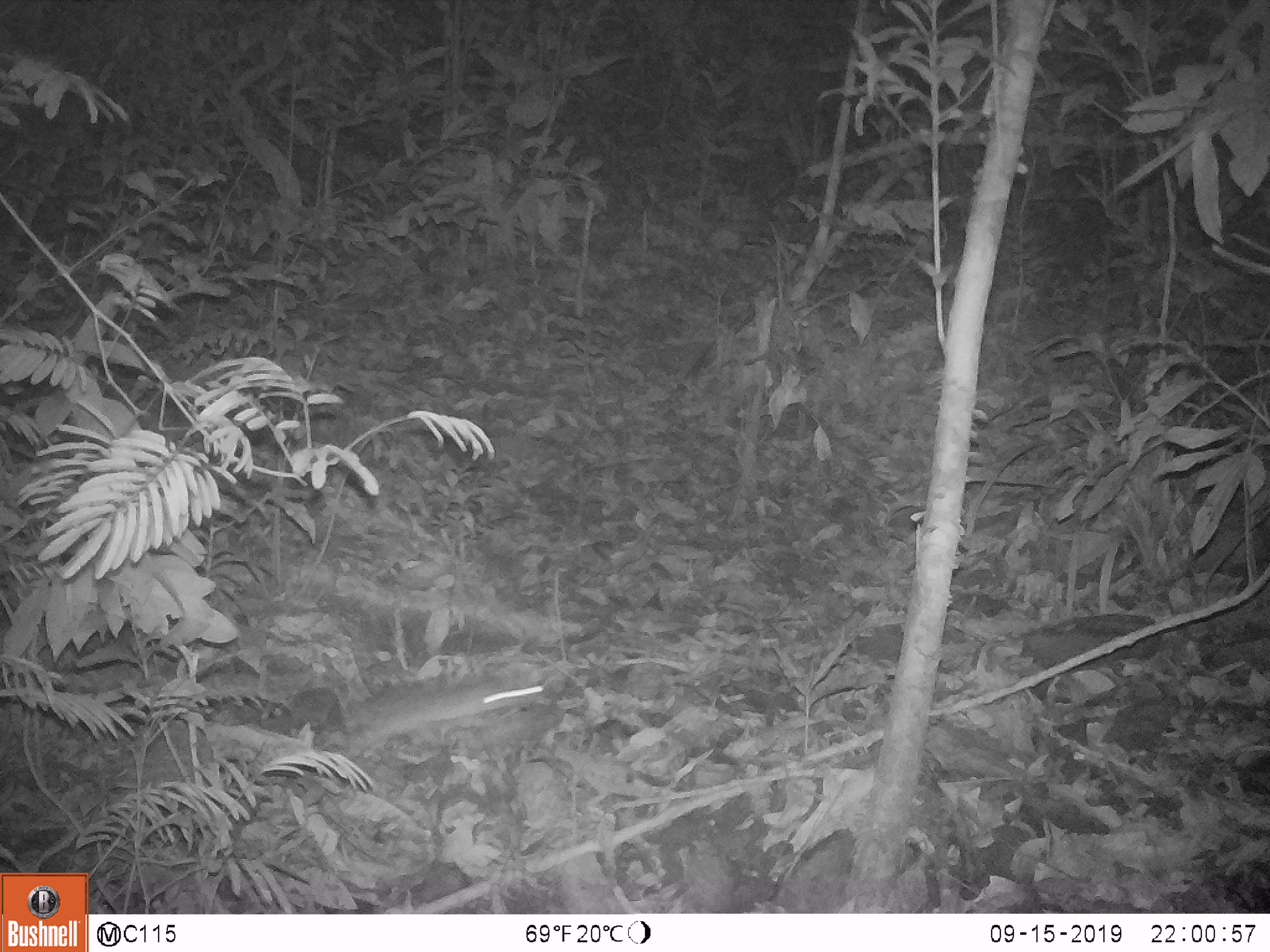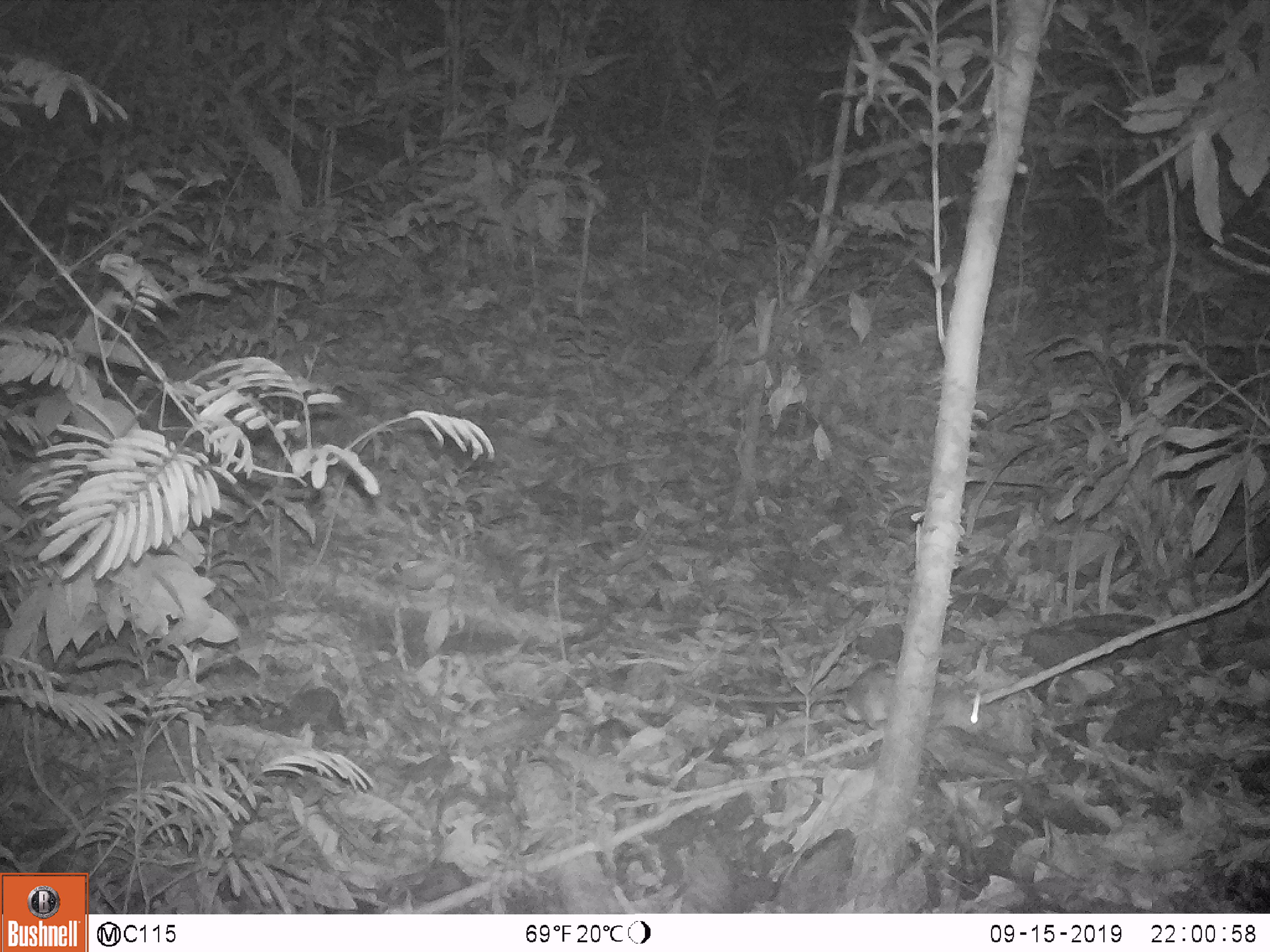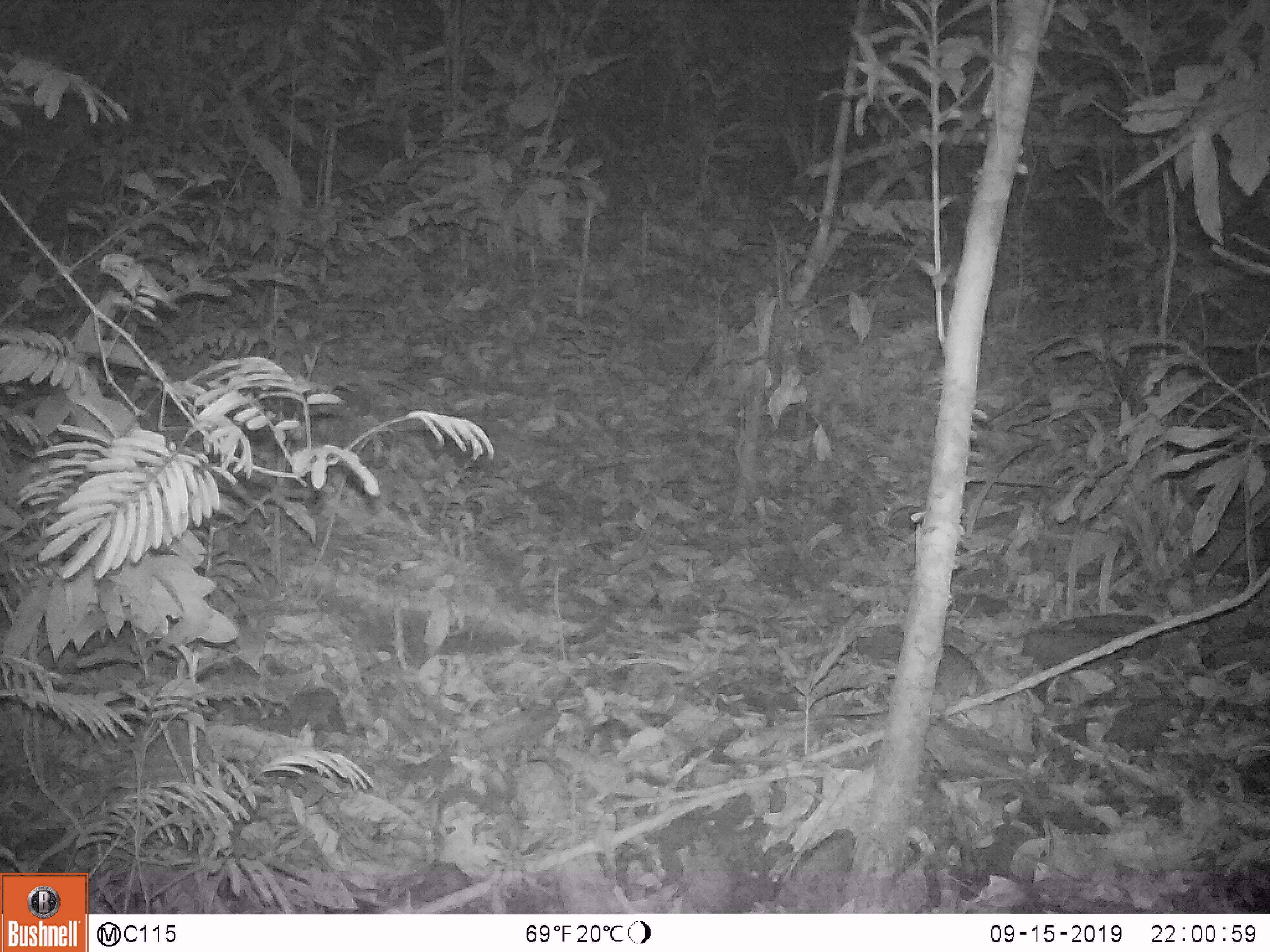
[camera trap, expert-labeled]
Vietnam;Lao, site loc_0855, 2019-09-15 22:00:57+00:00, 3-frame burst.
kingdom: Animalia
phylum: Chordata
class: Mammalia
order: Rodentia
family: Muridae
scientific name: Muridae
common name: old-world mice and rats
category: unidentified murid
Unidentified murid (old-world mice and rats) (Muridae). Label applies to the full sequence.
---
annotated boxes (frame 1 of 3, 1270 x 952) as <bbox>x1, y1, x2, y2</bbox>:
unidentified murid: <bbox>337, 660, 555, 764</bbox>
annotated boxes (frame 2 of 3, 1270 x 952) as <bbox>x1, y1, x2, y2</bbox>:
unidentified murid: <bbox>687, 662, 992, 740</bbox>